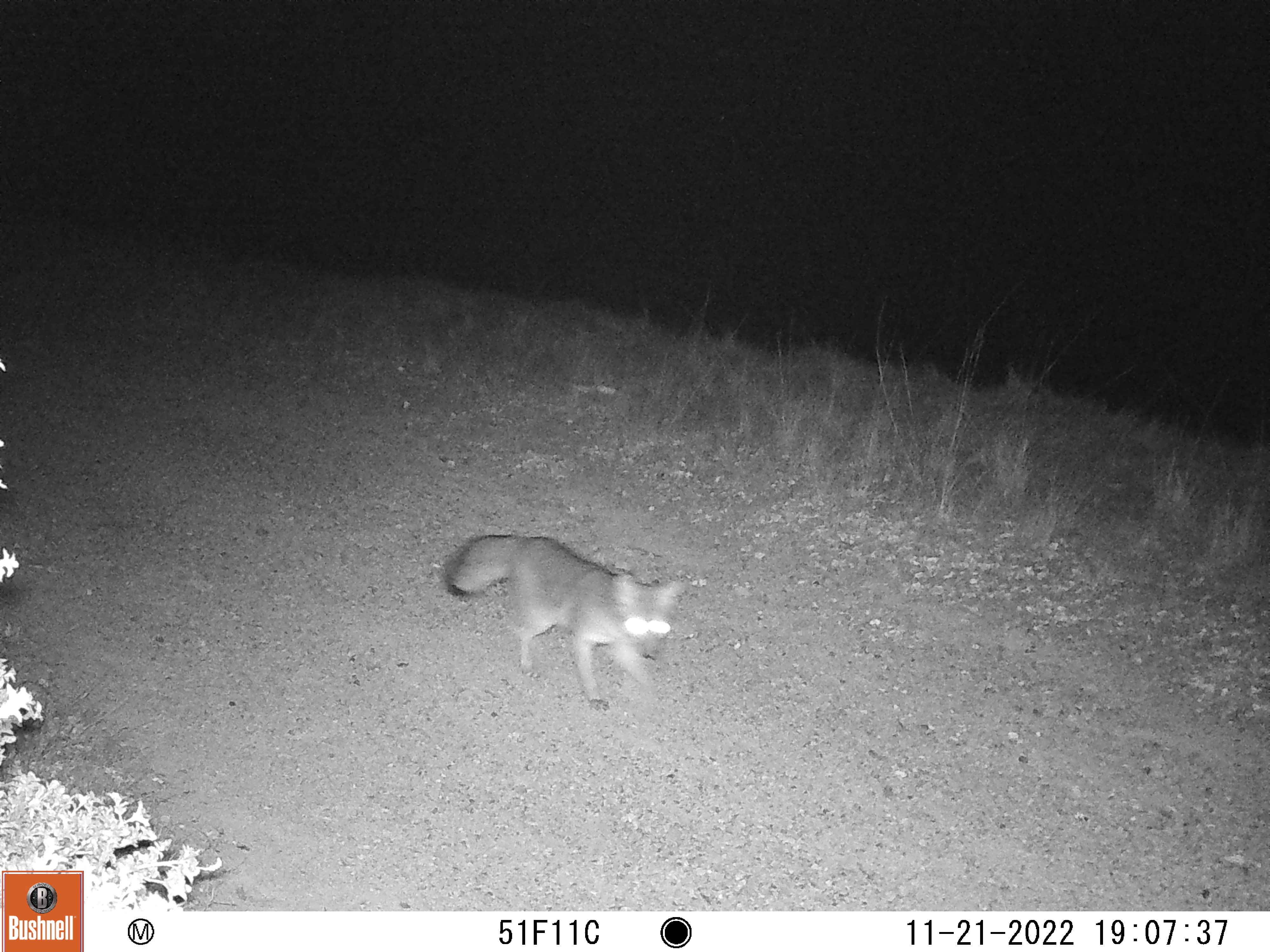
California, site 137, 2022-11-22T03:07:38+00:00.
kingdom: Animalia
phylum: Chordata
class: Mammalia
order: Carnivora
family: Canidae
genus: Urocyon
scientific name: Urocyon cinereoargenteus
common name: gray fox